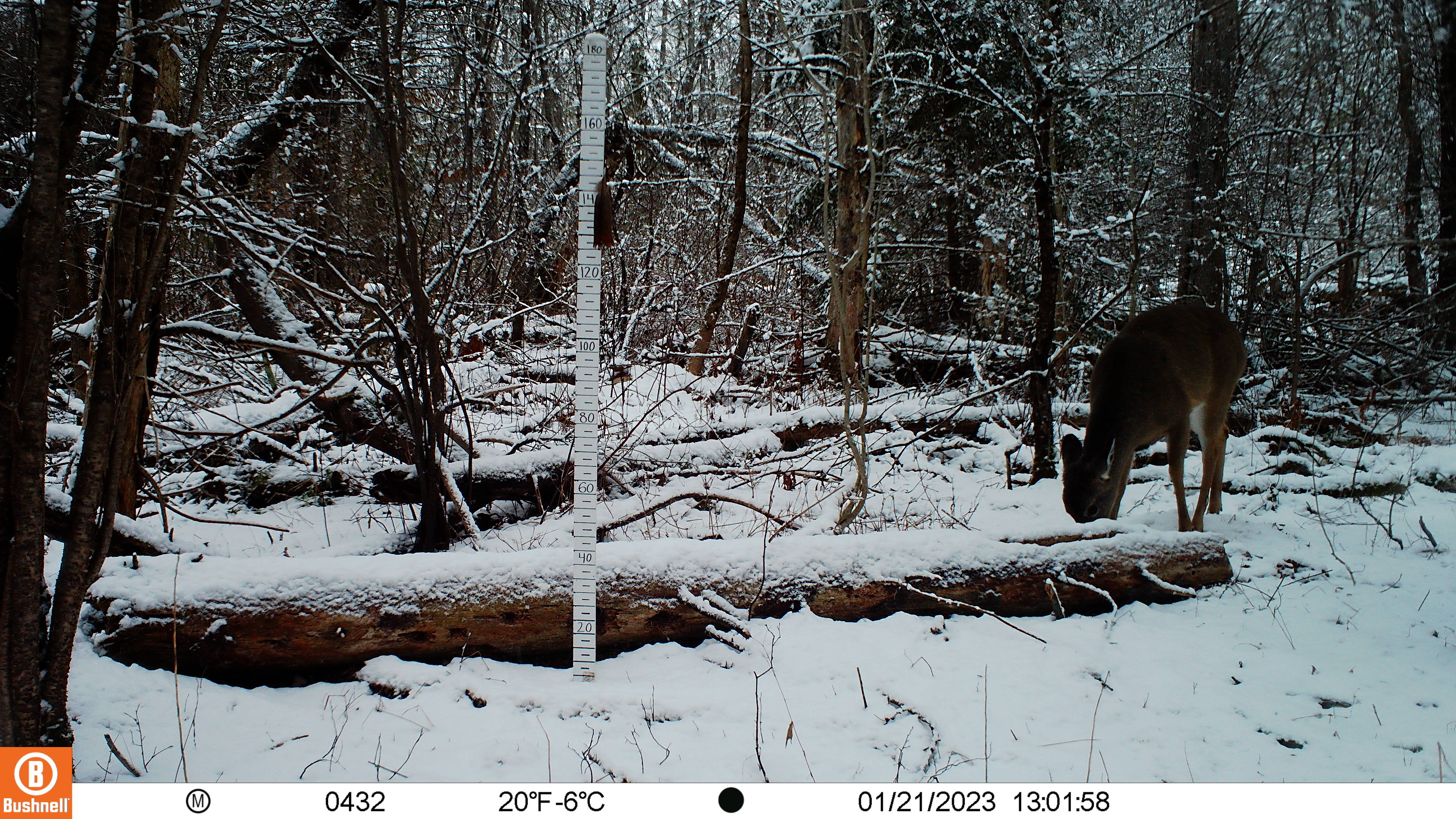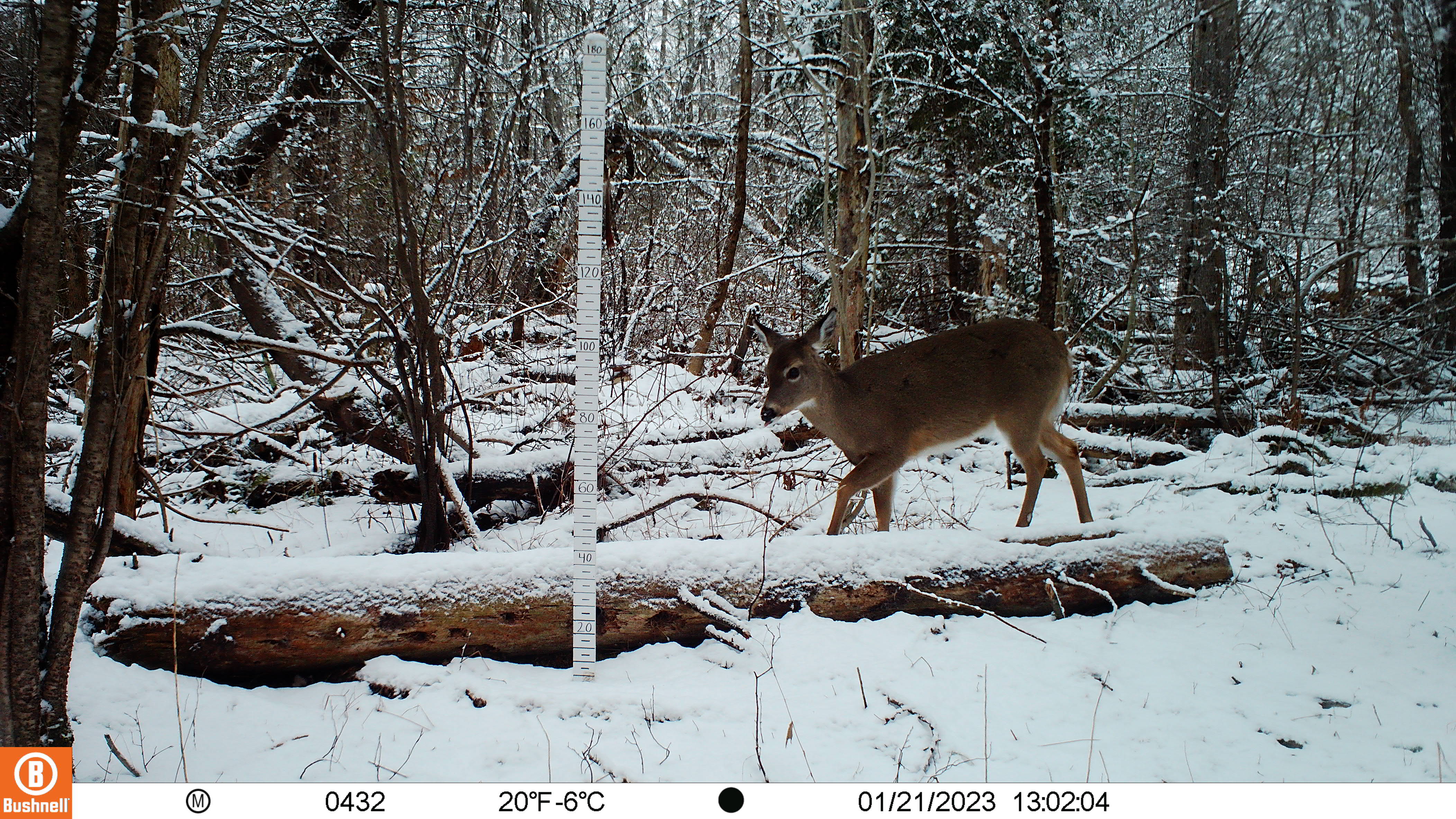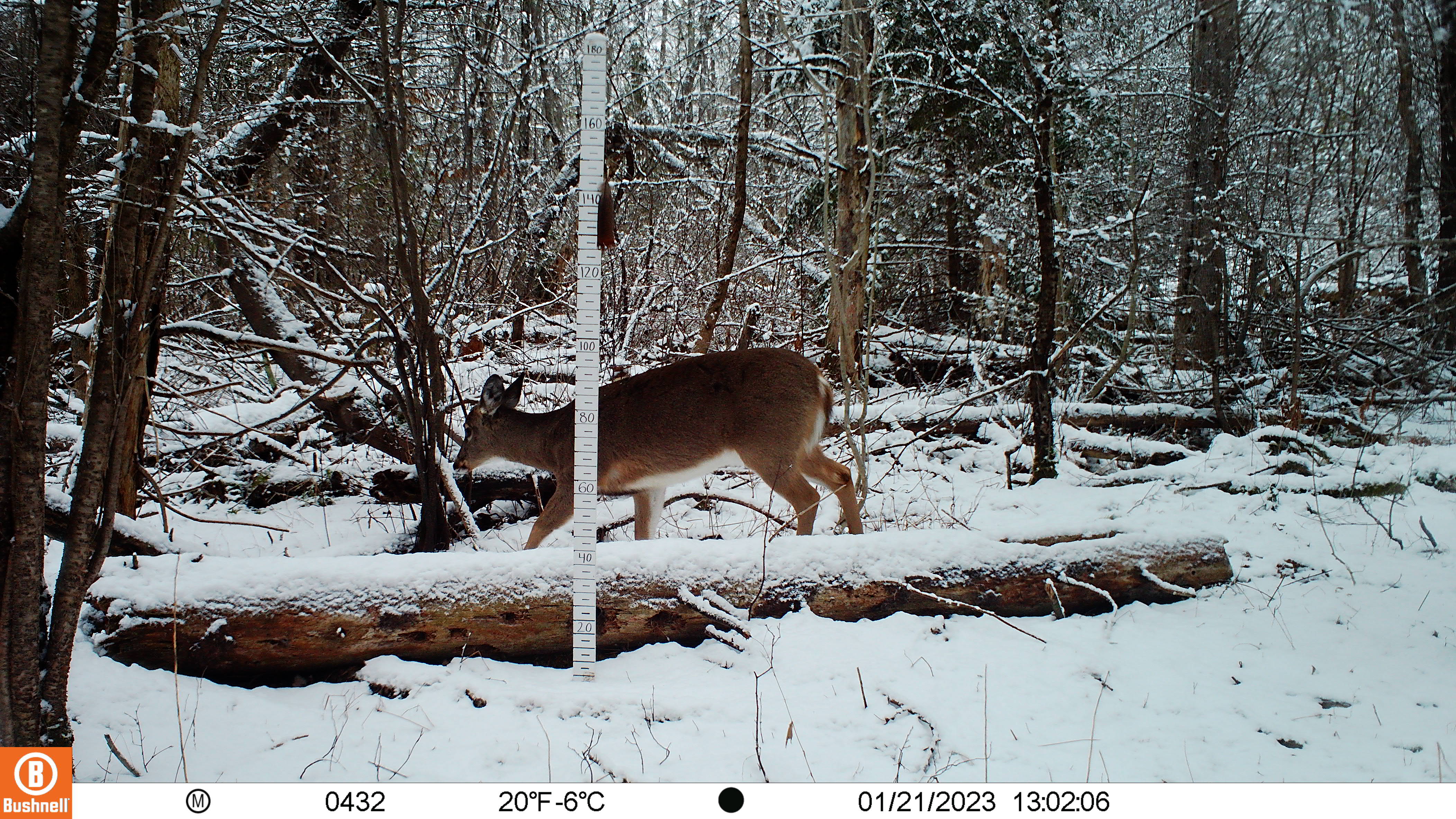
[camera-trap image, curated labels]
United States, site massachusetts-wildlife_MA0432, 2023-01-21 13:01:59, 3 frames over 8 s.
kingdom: Animalia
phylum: Chordata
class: Mammalia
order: Artiodactyla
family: Cervidae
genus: Odocoileus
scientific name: Odocoileus virginianus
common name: white-tailed deer